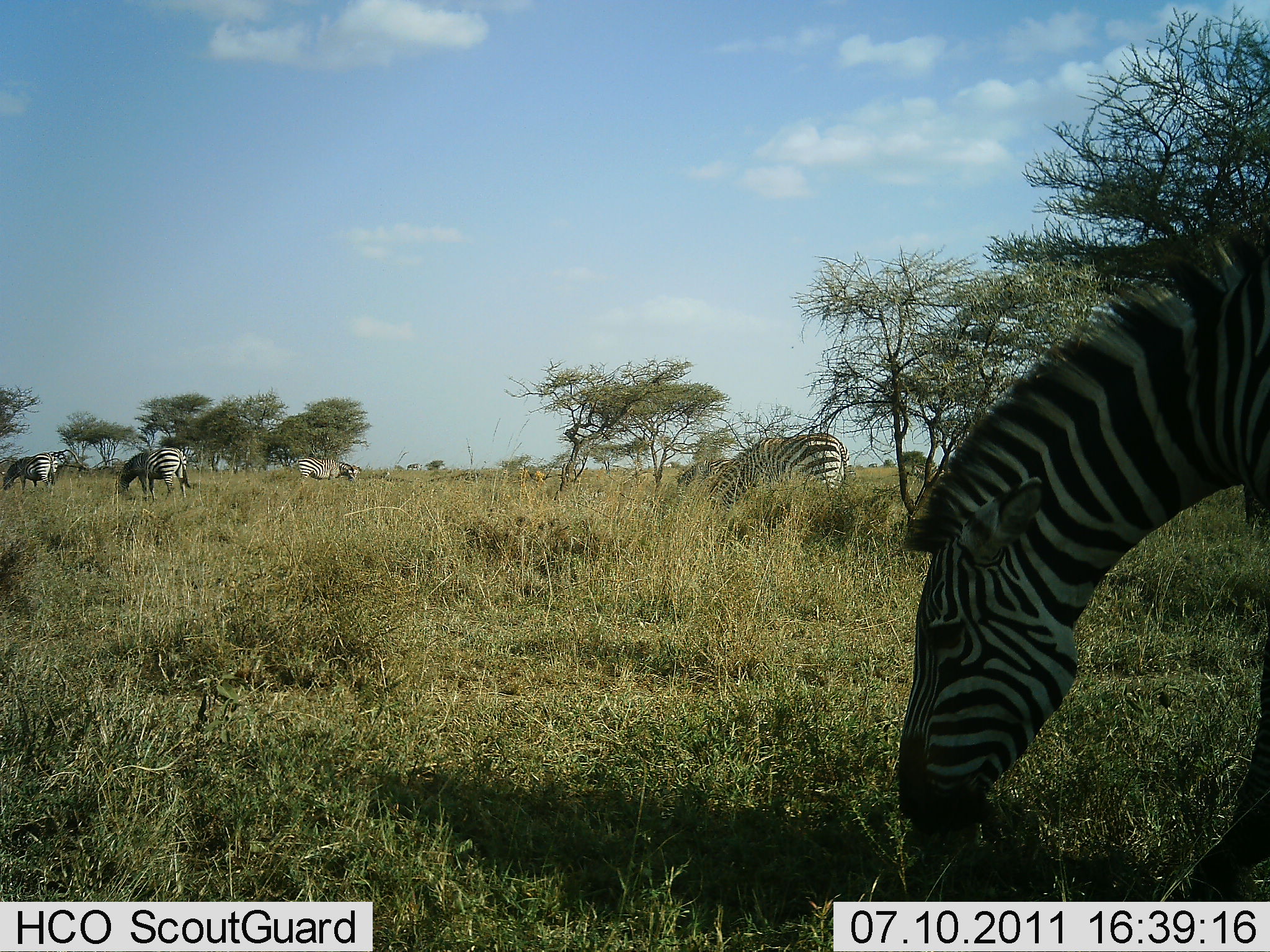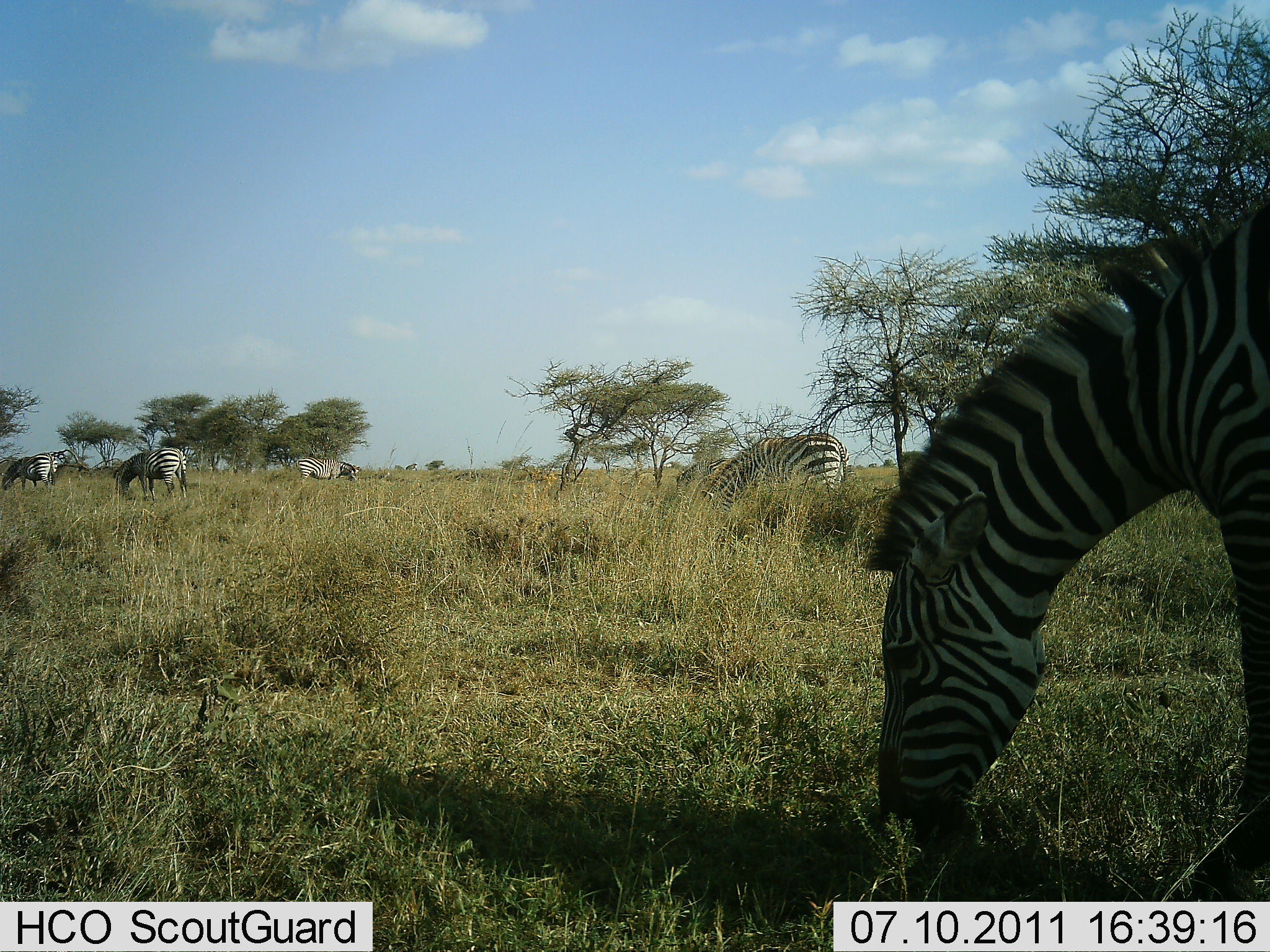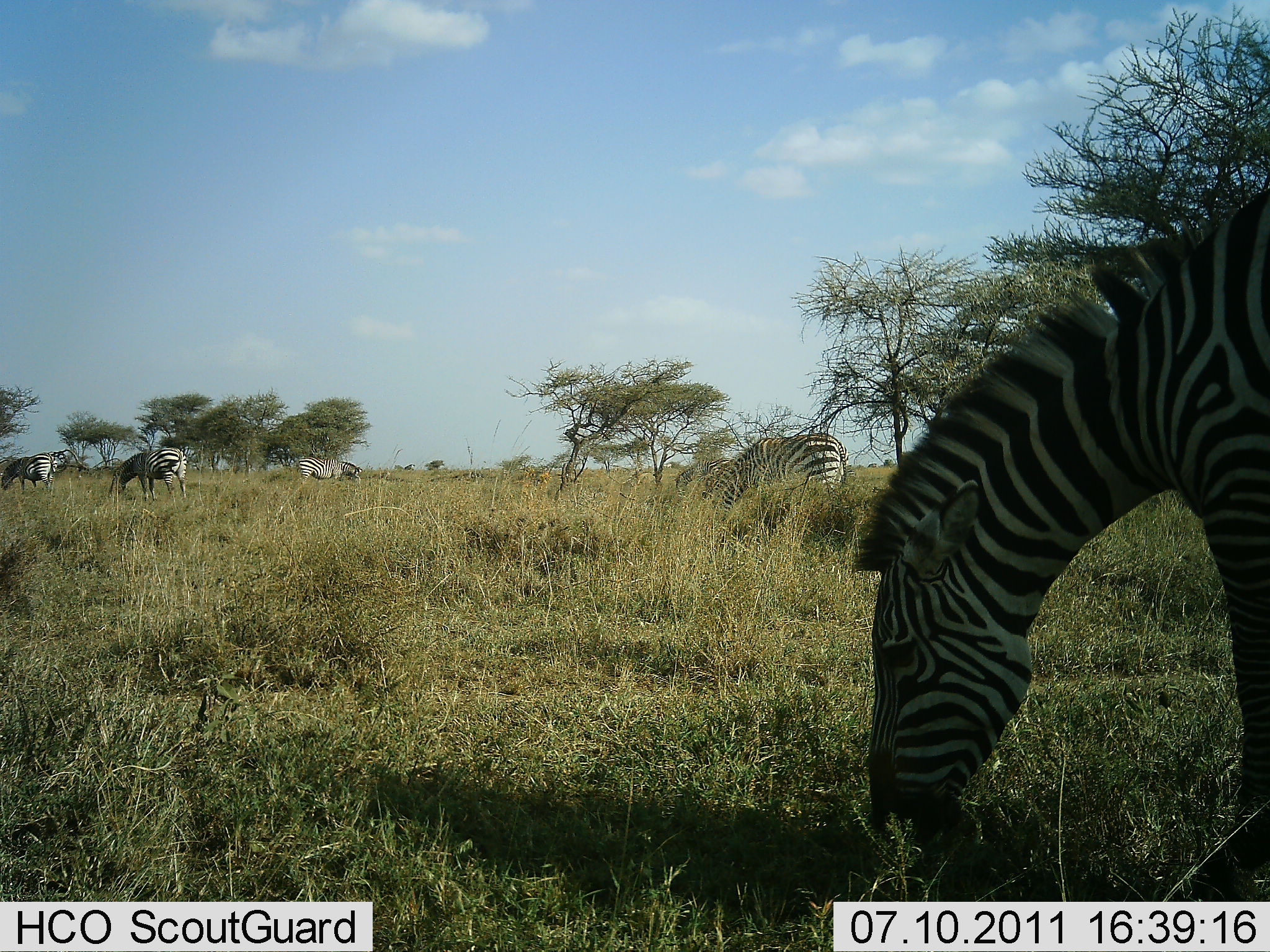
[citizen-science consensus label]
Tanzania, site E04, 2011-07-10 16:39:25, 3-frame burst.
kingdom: Animalia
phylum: Chordata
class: Mammalia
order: Perissodactyla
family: Equidae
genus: Equus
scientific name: Equus quagga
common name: plains zebra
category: zebra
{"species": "zebra (plains zebra) (Equus quagga)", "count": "6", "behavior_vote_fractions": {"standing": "38%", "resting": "0%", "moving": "12%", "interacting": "0%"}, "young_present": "0%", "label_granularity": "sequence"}